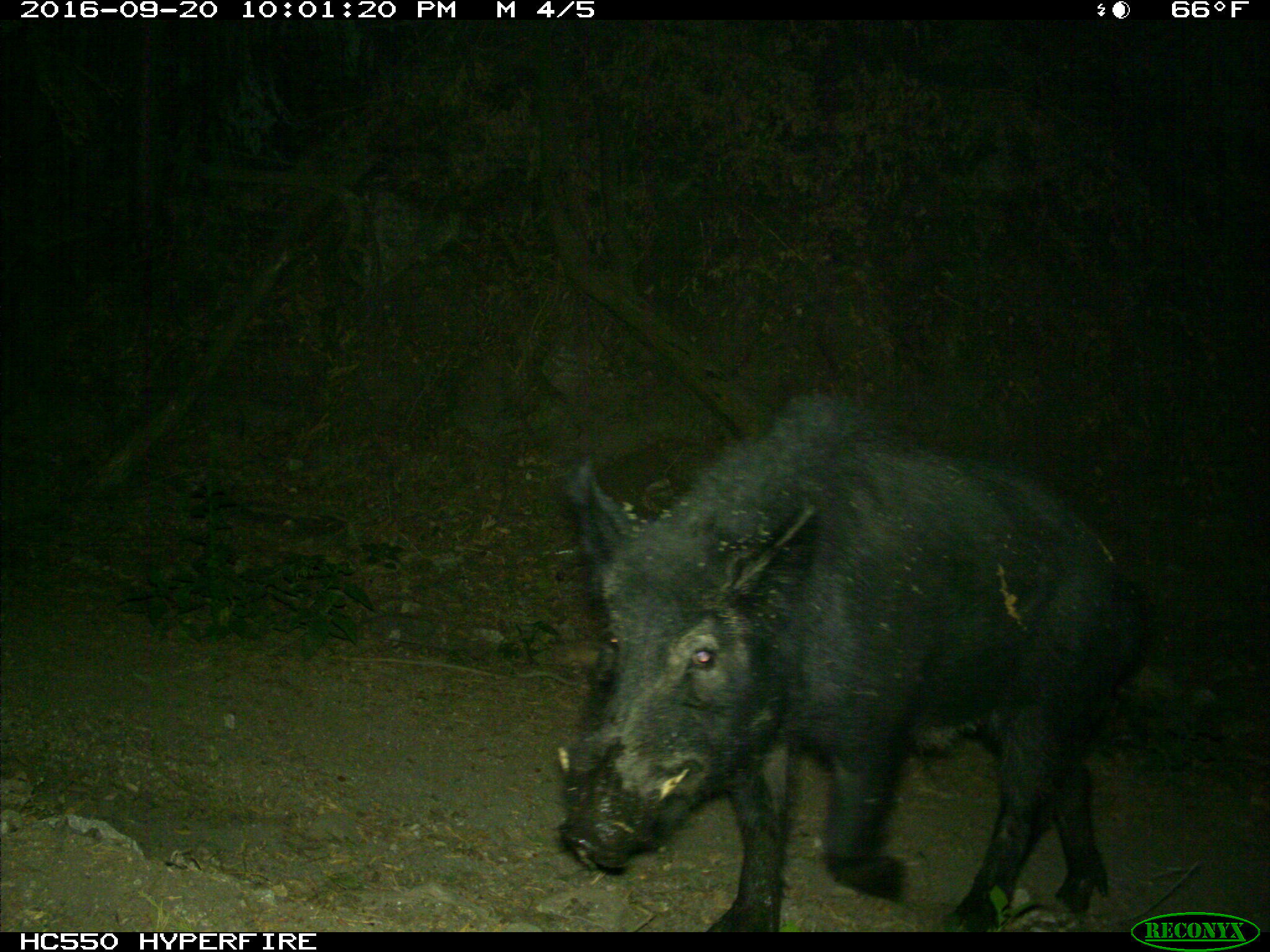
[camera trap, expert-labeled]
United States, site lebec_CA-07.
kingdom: Animalia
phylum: Chordata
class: Mammalia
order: Artiodactyla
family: Suidae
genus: Sus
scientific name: Sus scrofa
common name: wild boar